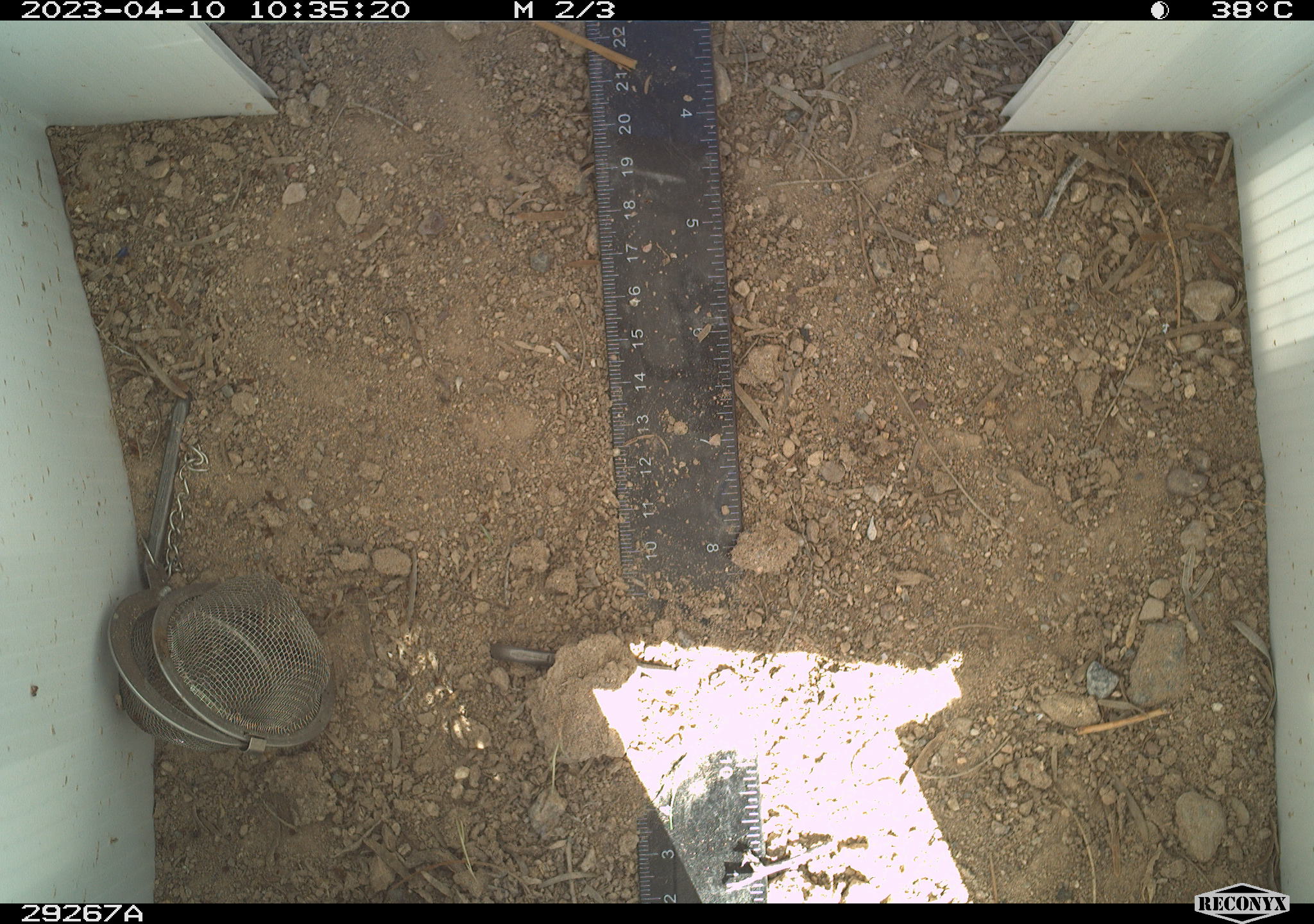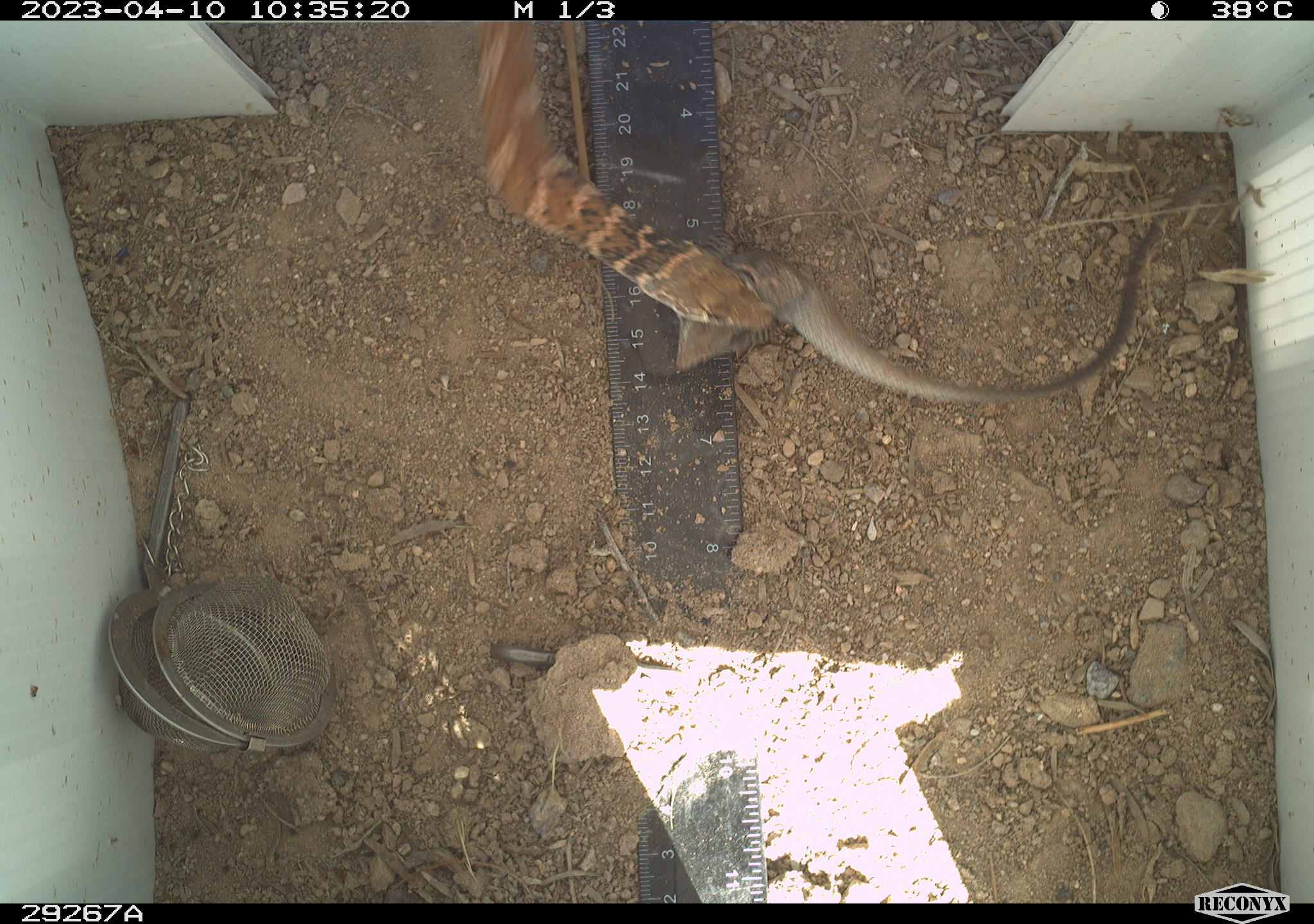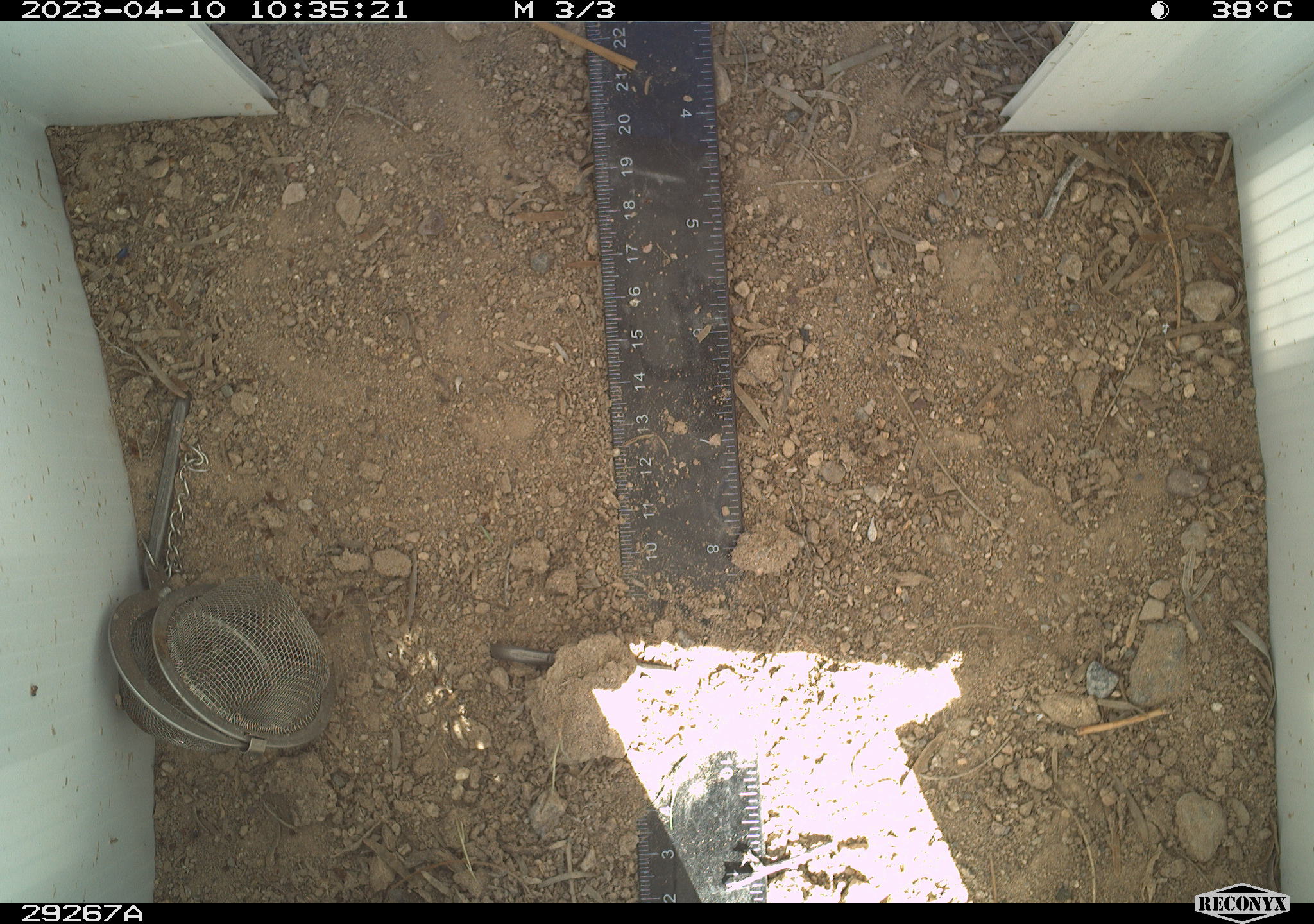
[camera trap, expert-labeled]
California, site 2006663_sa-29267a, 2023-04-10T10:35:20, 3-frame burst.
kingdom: Animalia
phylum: Chordata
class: Reptilia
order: Squamata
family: Colubridae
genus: Masticophis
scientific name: Masticophis flagellum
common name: coachwhip